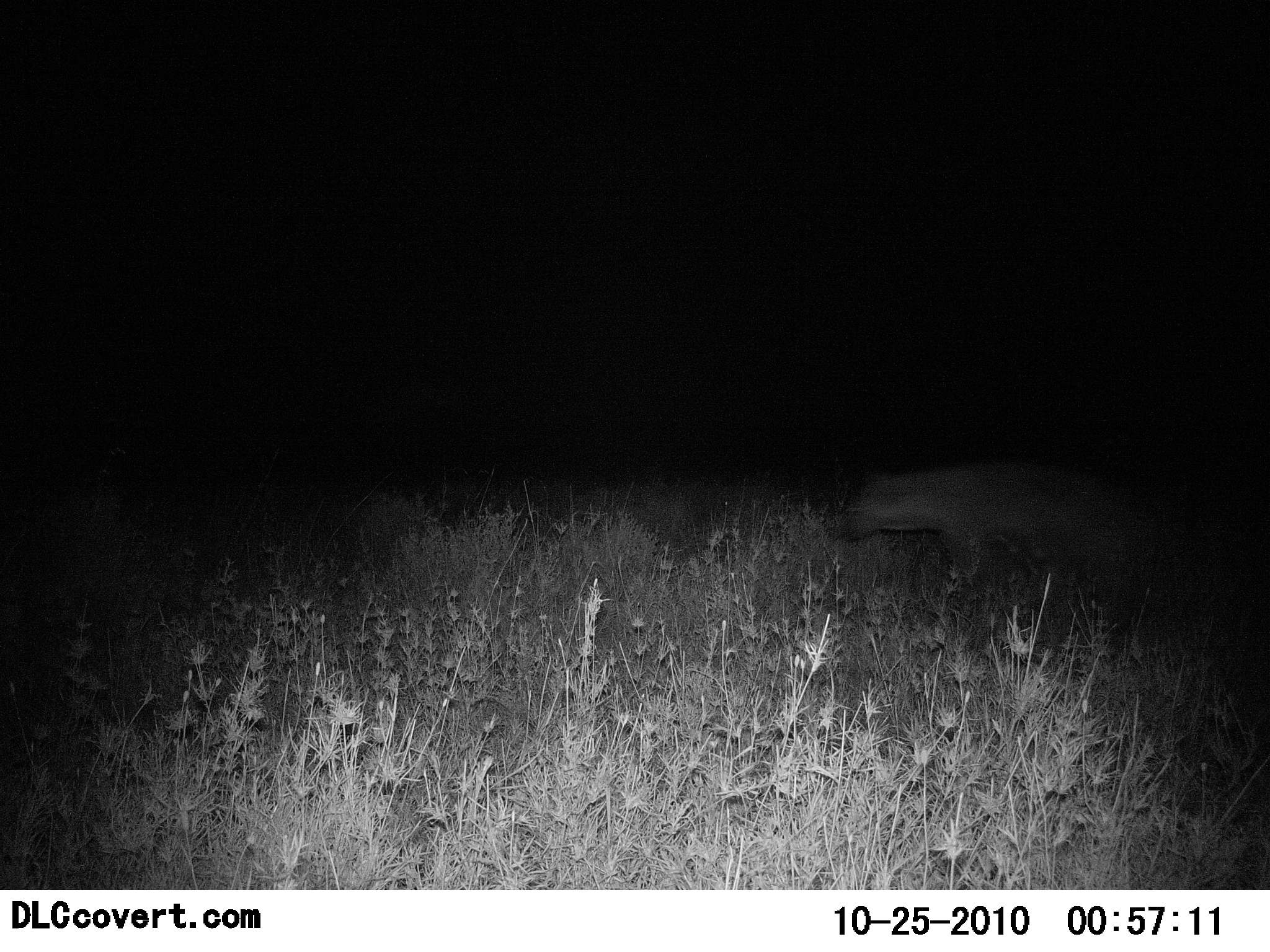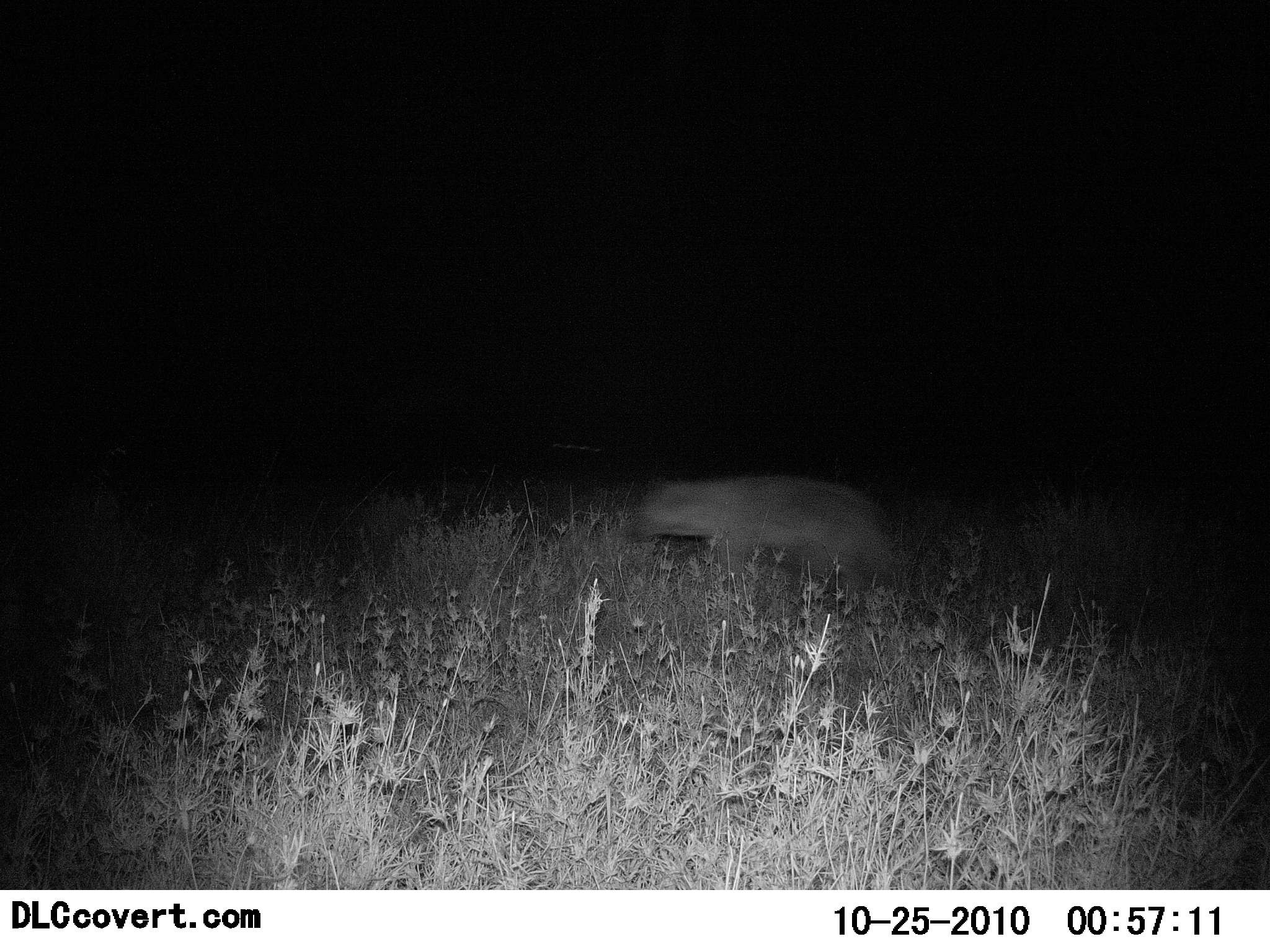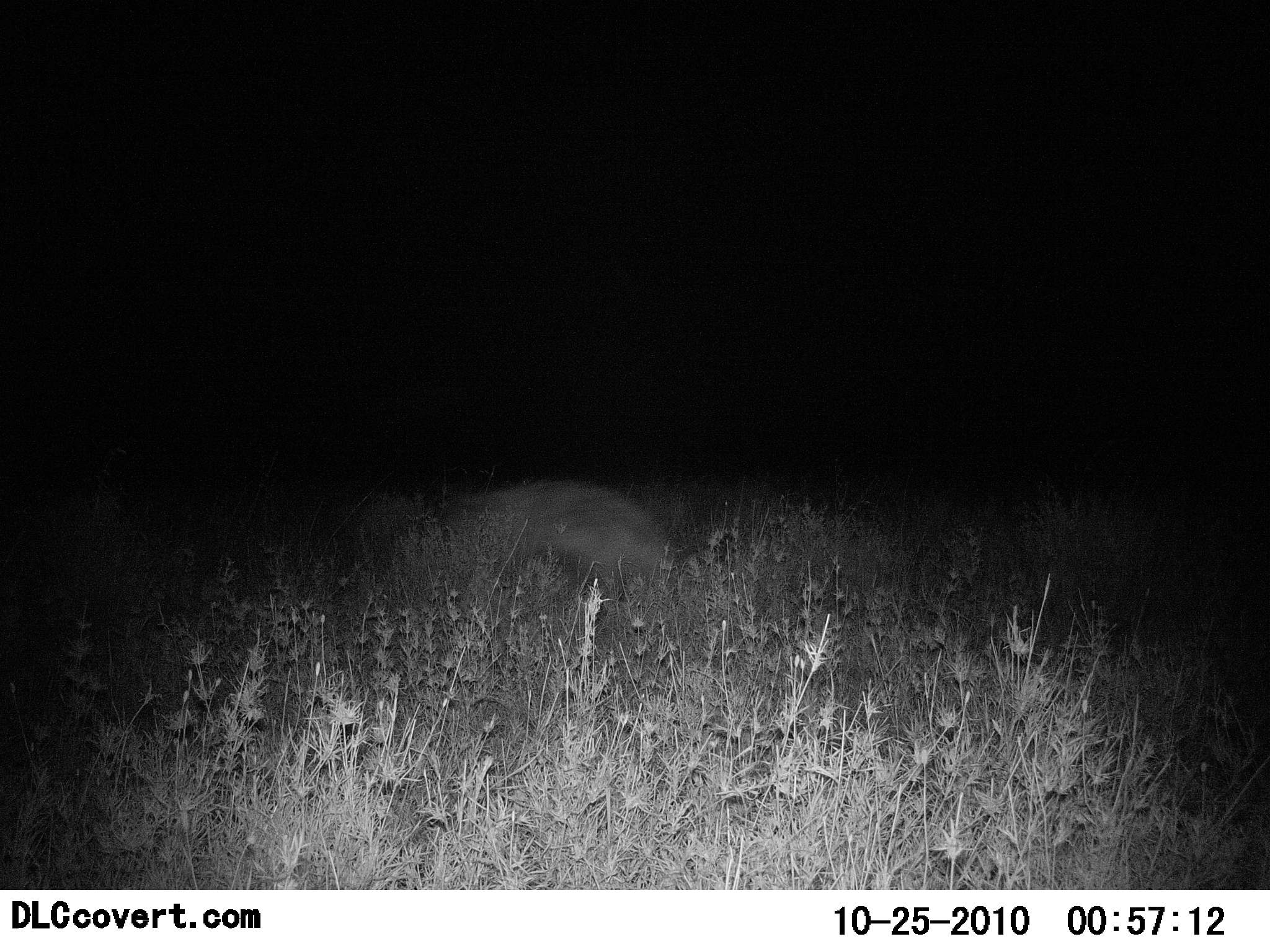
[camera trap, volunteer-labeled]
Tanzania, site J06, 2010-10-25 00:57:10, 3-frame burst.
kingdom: Animalia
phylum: Chordata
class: Mammalia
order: Carnivora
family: Hyaenidae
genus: Crocuta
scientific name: Crocuta crocuta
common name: spotted hyena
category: hyenaspotted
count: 1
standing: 9%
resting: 0%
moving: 100%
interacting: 0%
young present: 0%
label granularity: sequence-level